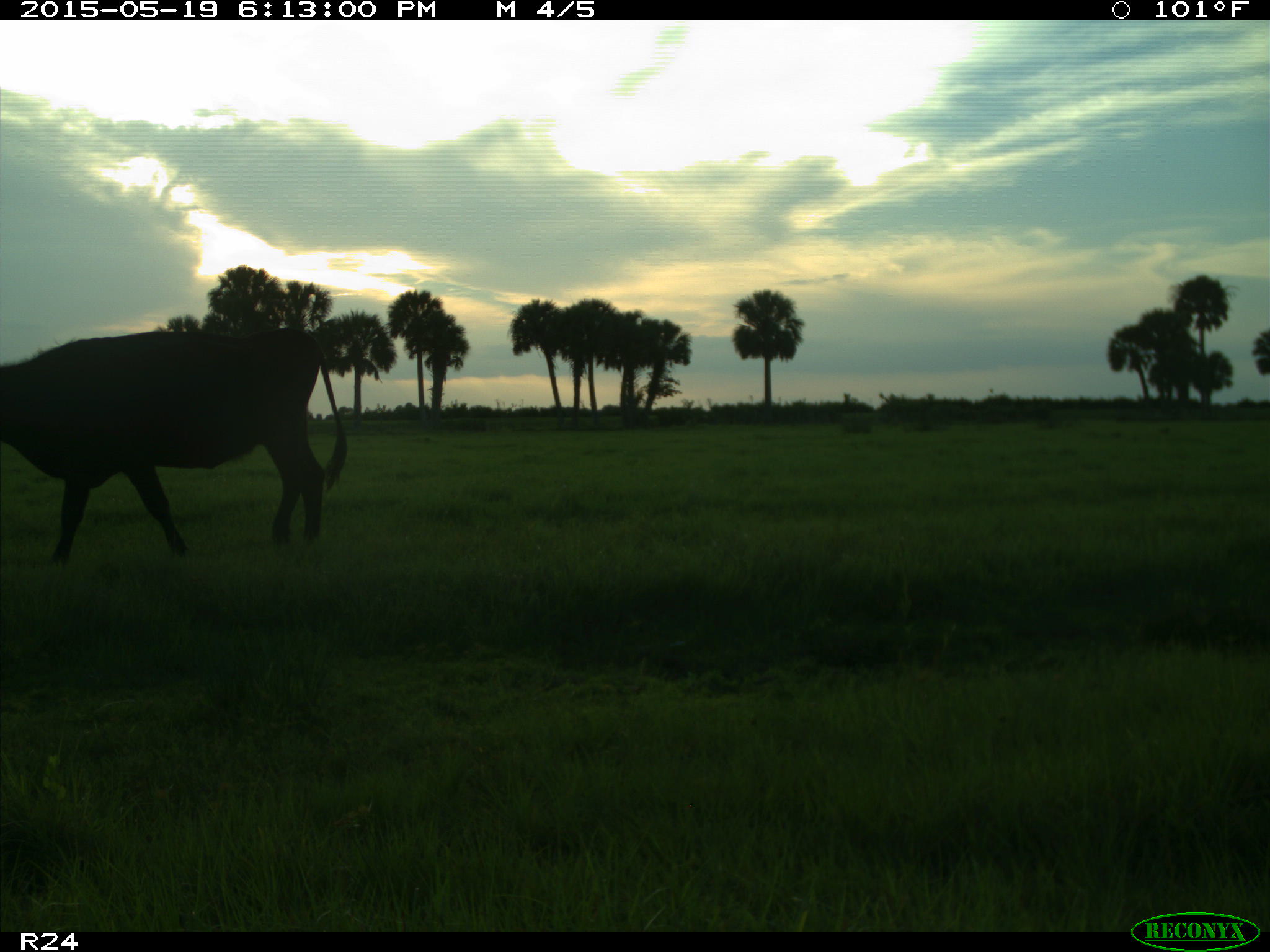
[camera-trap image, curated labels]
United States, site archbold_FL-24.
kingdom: Animalia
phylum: Chordata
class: Mammalia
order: Artiodactyla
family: Bovidae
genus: Bos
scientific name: Bos taurus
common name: domestic cow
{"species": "Bos taurus (domestic cow)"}